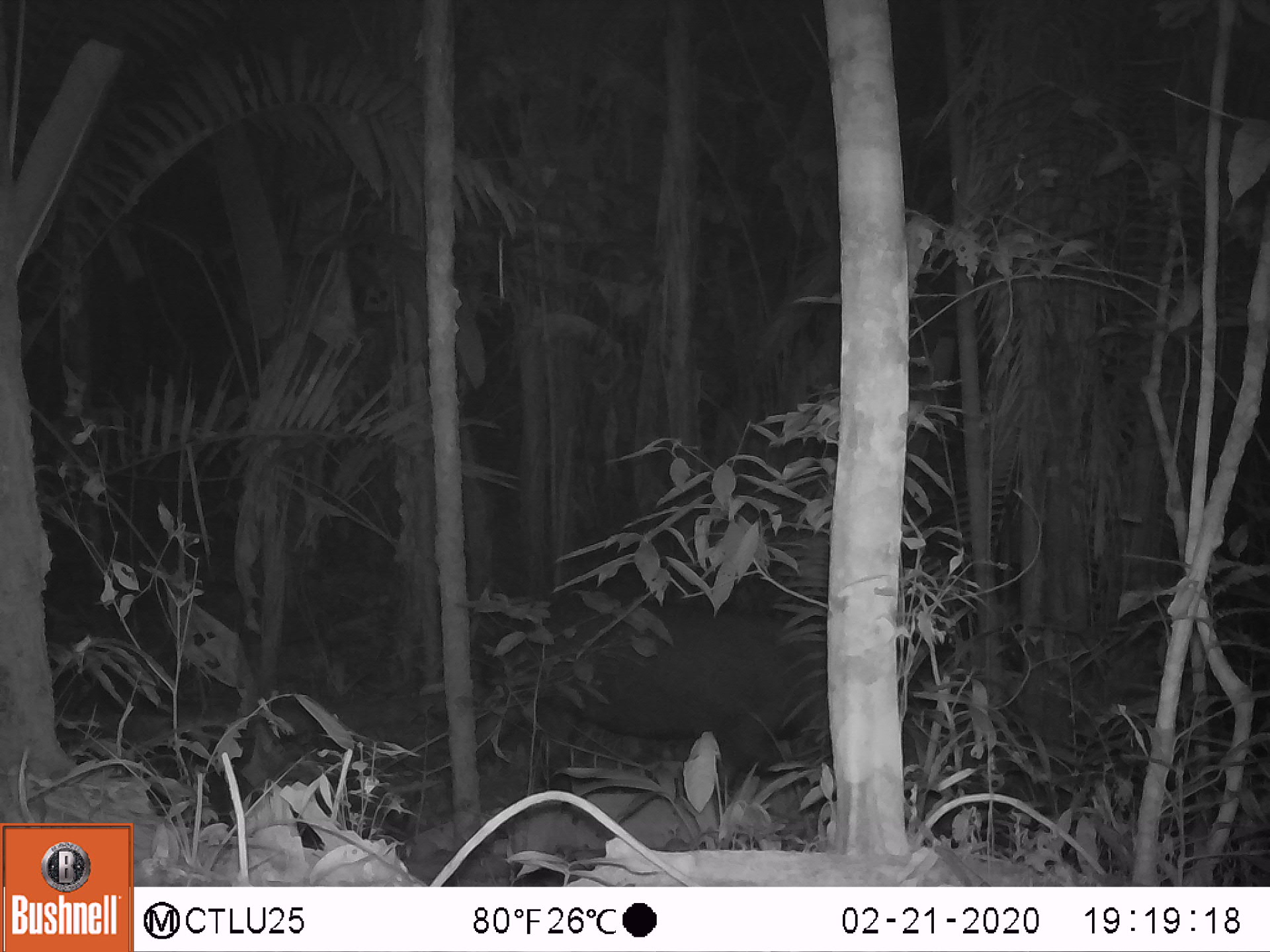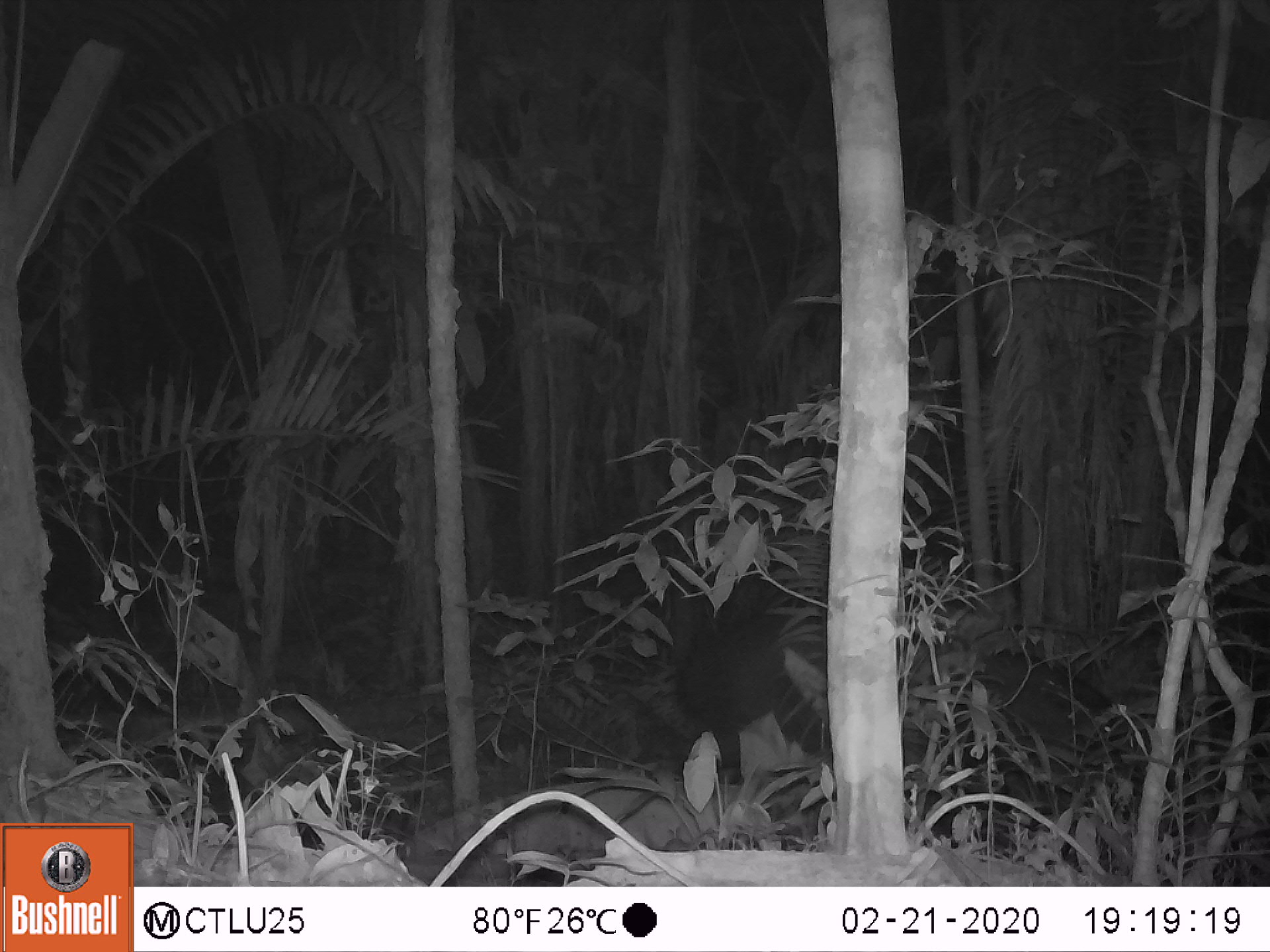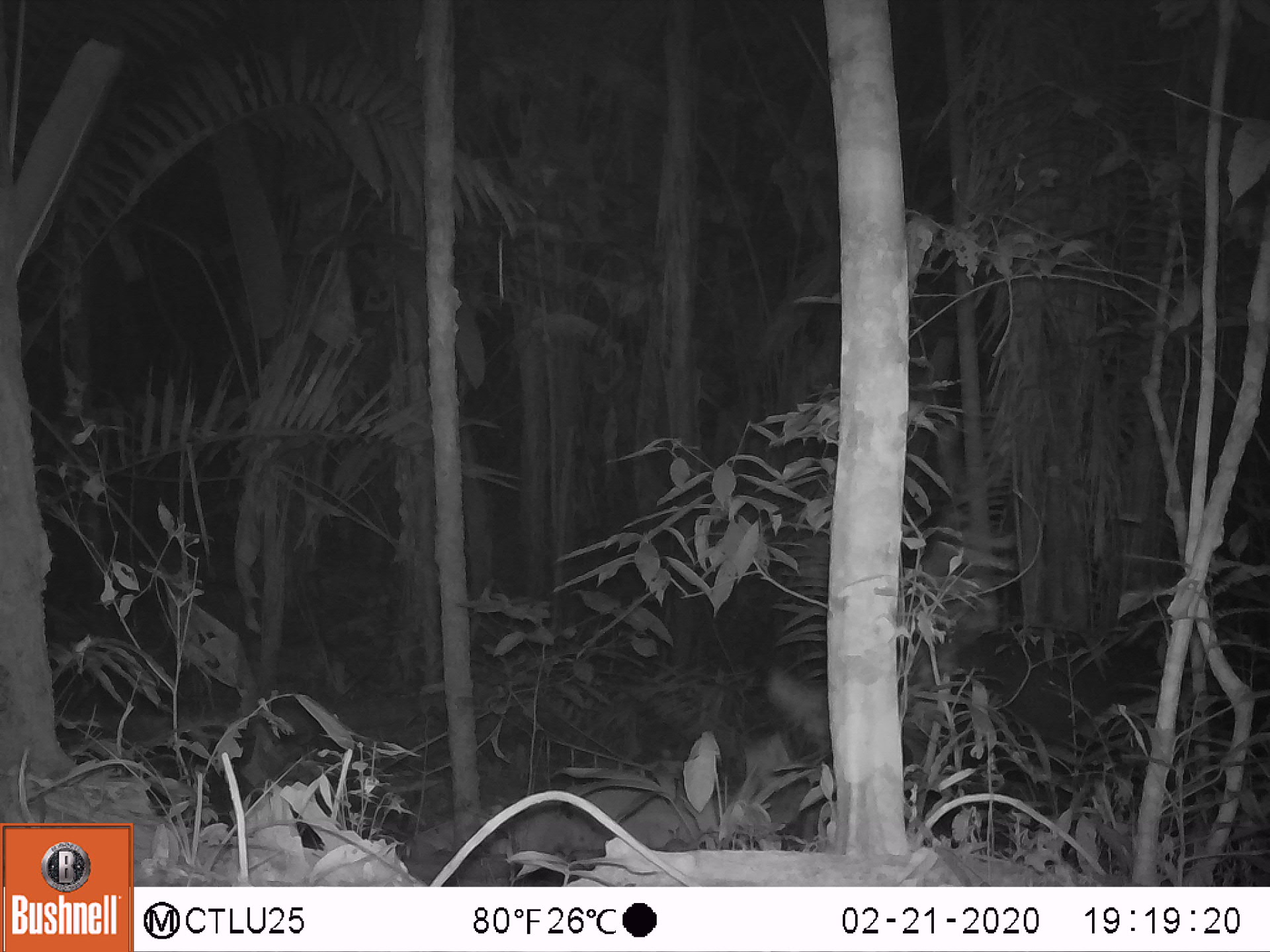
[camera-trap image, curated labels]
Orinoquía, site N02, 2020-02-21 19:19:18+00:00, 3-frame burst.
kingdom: Animalia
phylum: Chordata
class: Mammalia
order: Perissodactyla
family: Tapiridae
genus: Tapirus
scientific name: Tapirus terrestris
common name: lowland tapir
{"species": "lowland tapir (Tapirus terrestris)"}